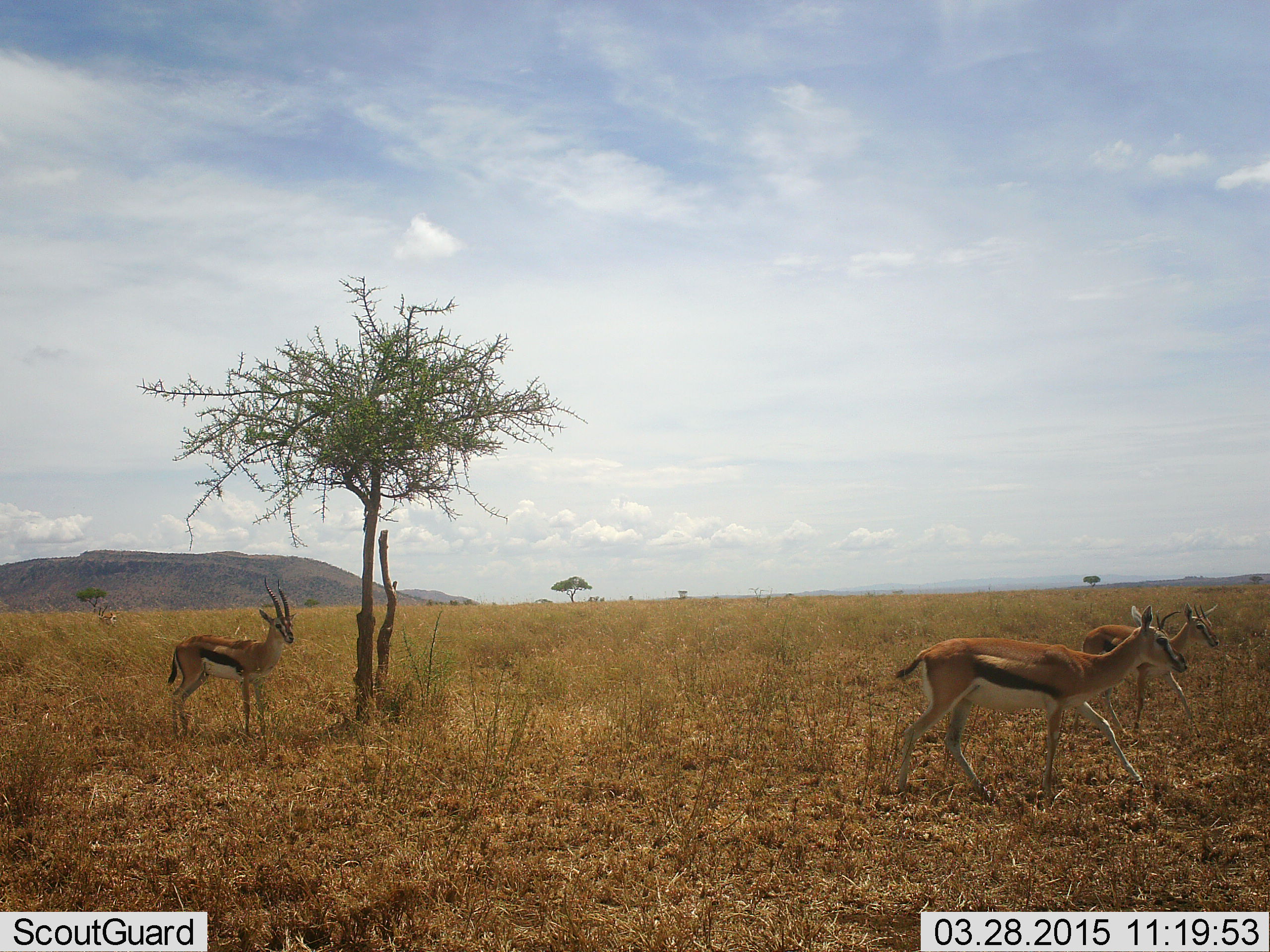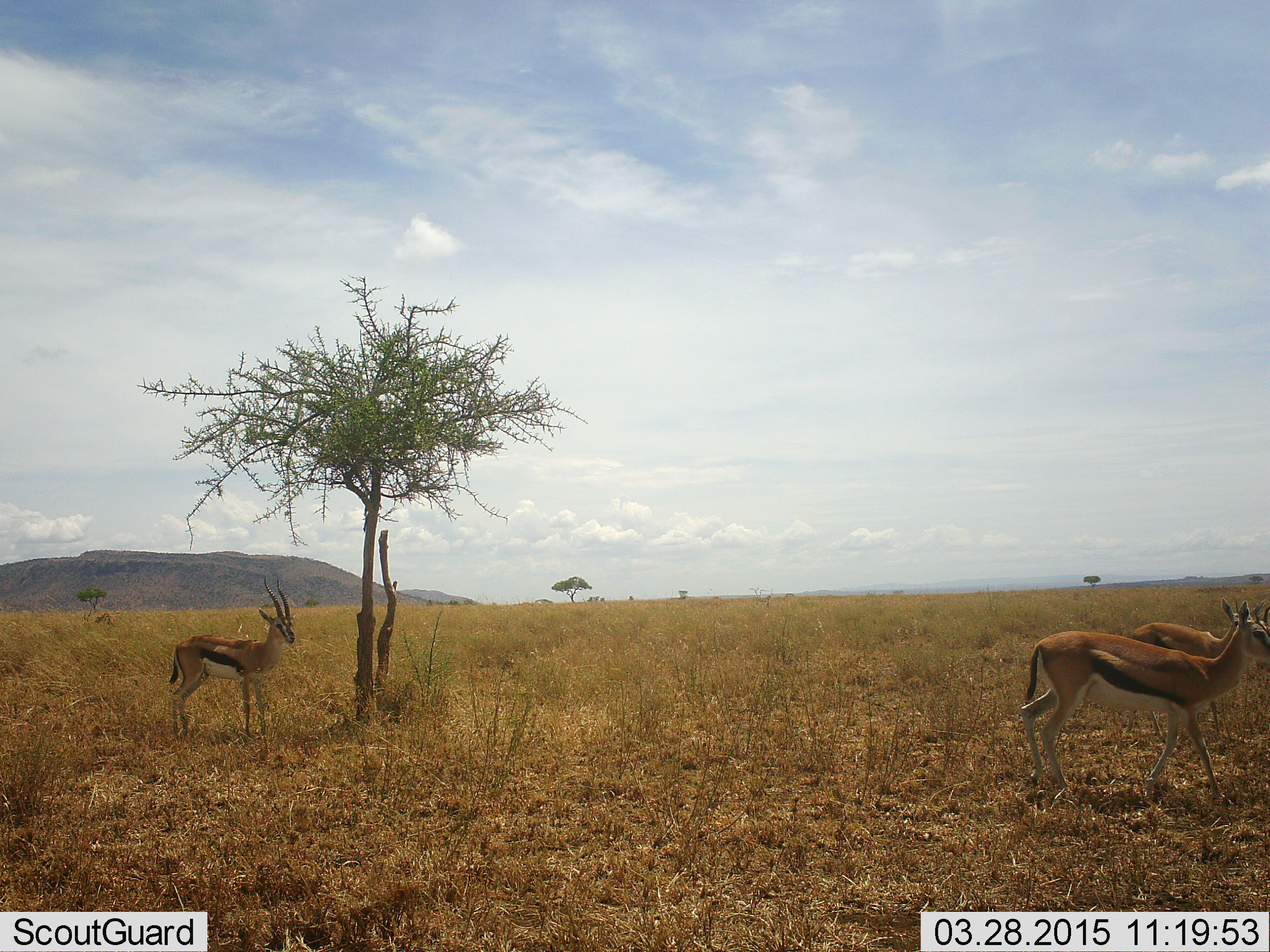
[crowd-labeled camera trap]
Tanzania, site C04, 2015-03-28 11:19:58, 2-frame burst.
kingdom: Animalia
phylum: Chordata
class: Mammalia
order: Artiodactyla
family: Bovidae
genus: Eudorcas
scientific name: Eudorcas thomsonii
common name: thomson's gazelle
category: gazellethomsons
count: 3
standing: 90%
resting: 0%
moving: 90%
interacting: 0%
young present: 0%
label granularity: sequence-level